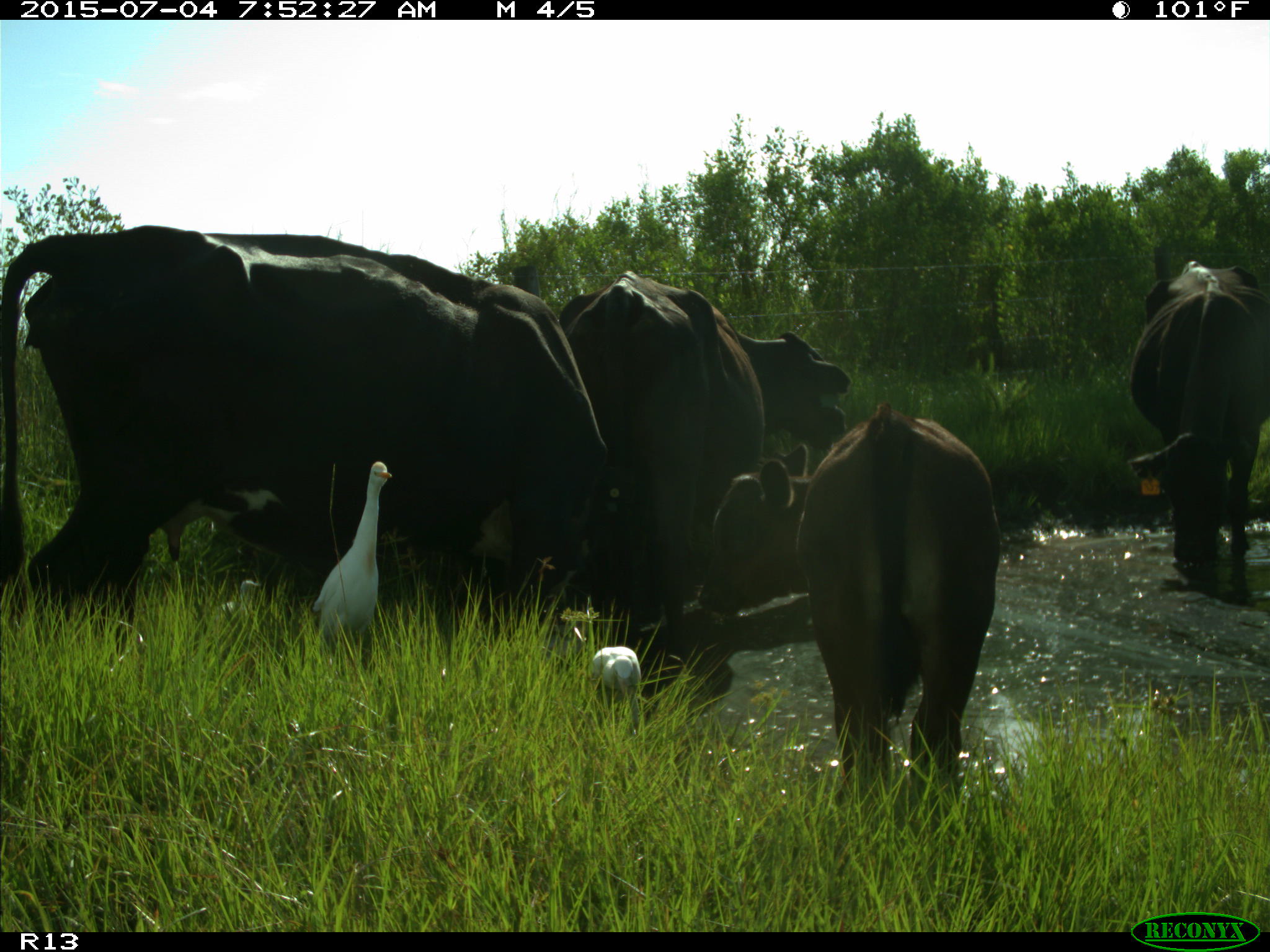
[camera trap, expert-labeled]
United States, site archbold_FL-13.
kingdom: Animalia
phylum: Chordata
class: Mammalia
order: Artiodactyla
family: Bovidae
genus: Bos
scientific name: Bos taurus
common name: domestic cow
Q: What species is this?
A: Bos taurus (domestic cow).